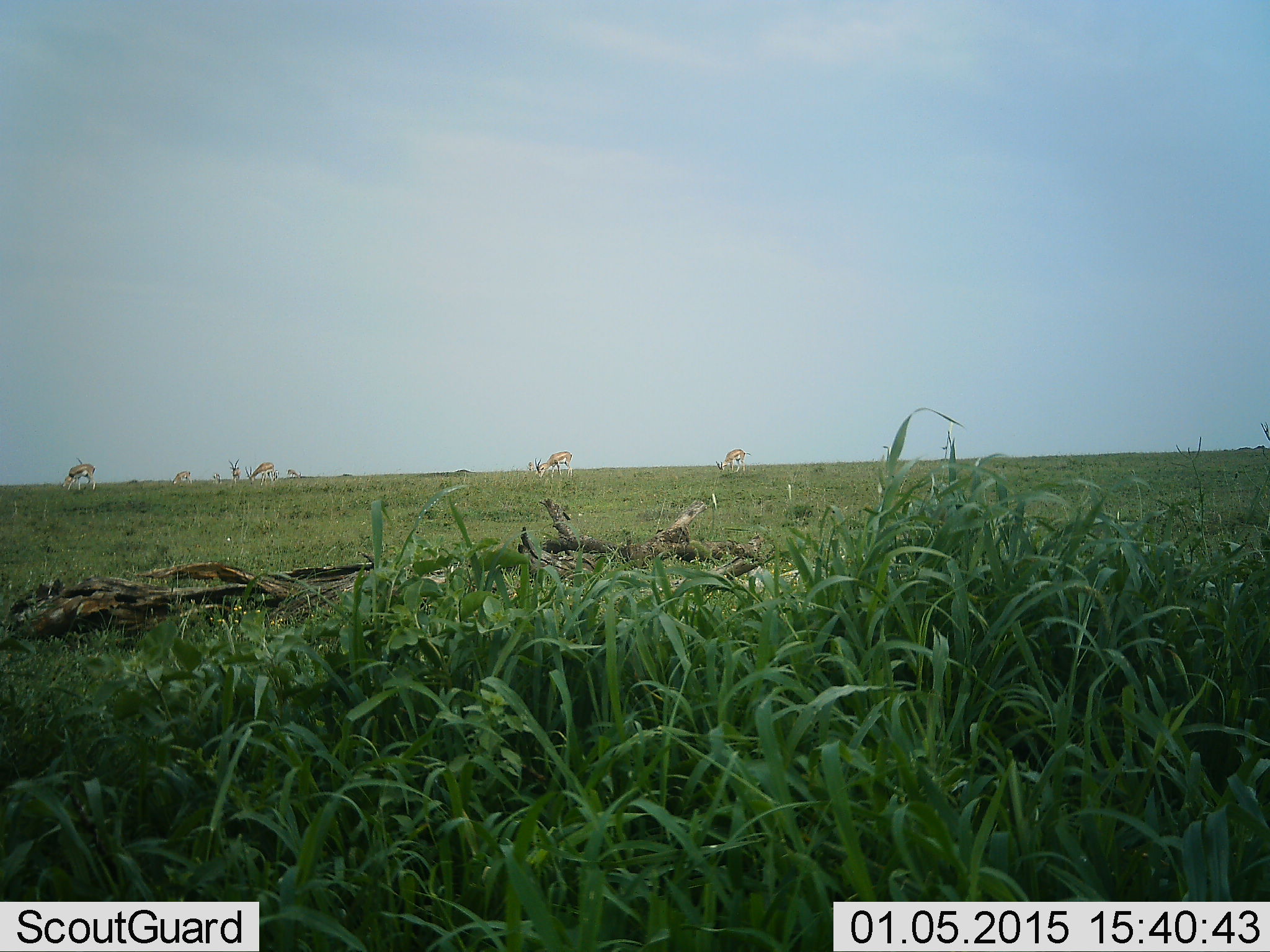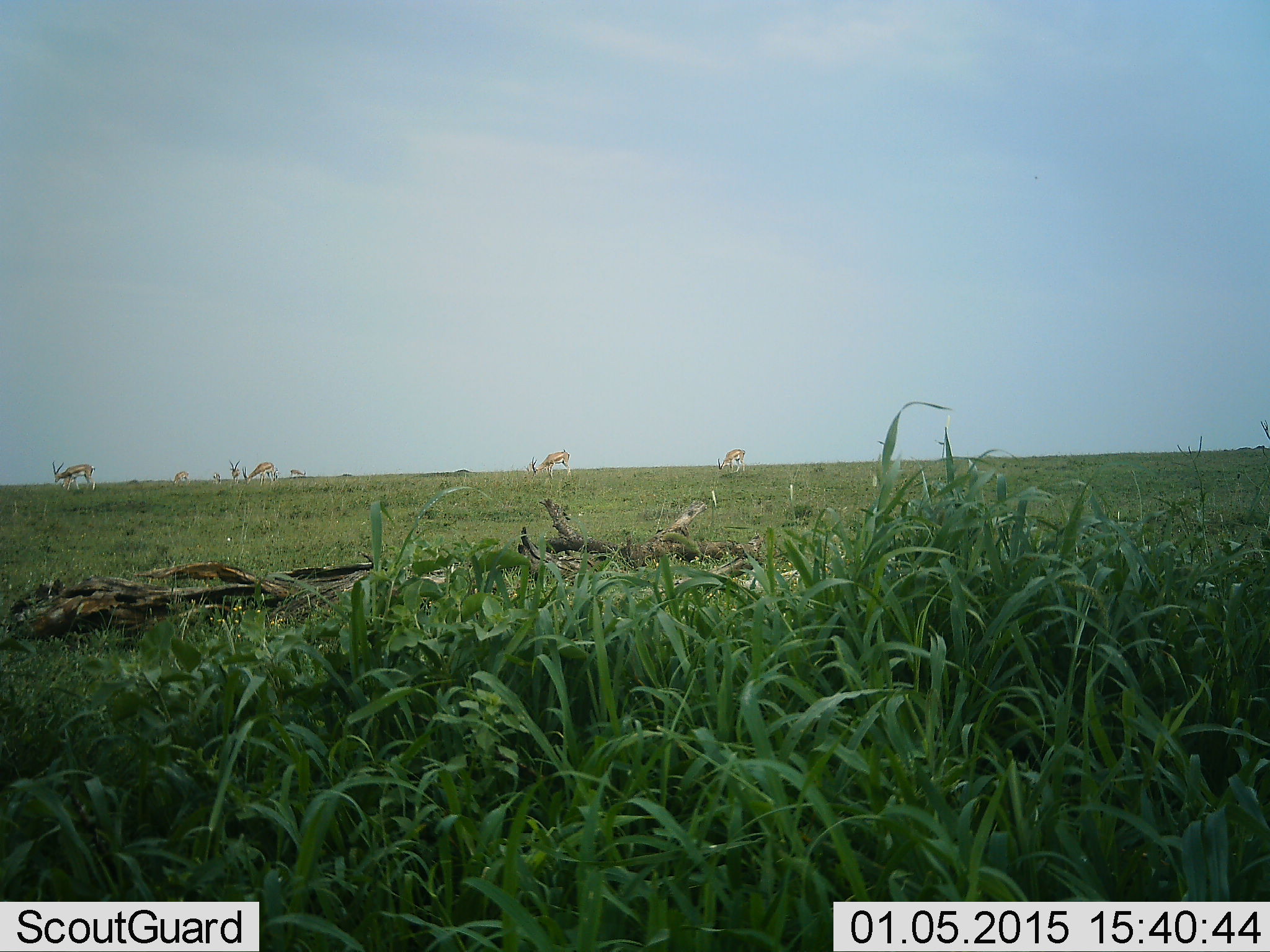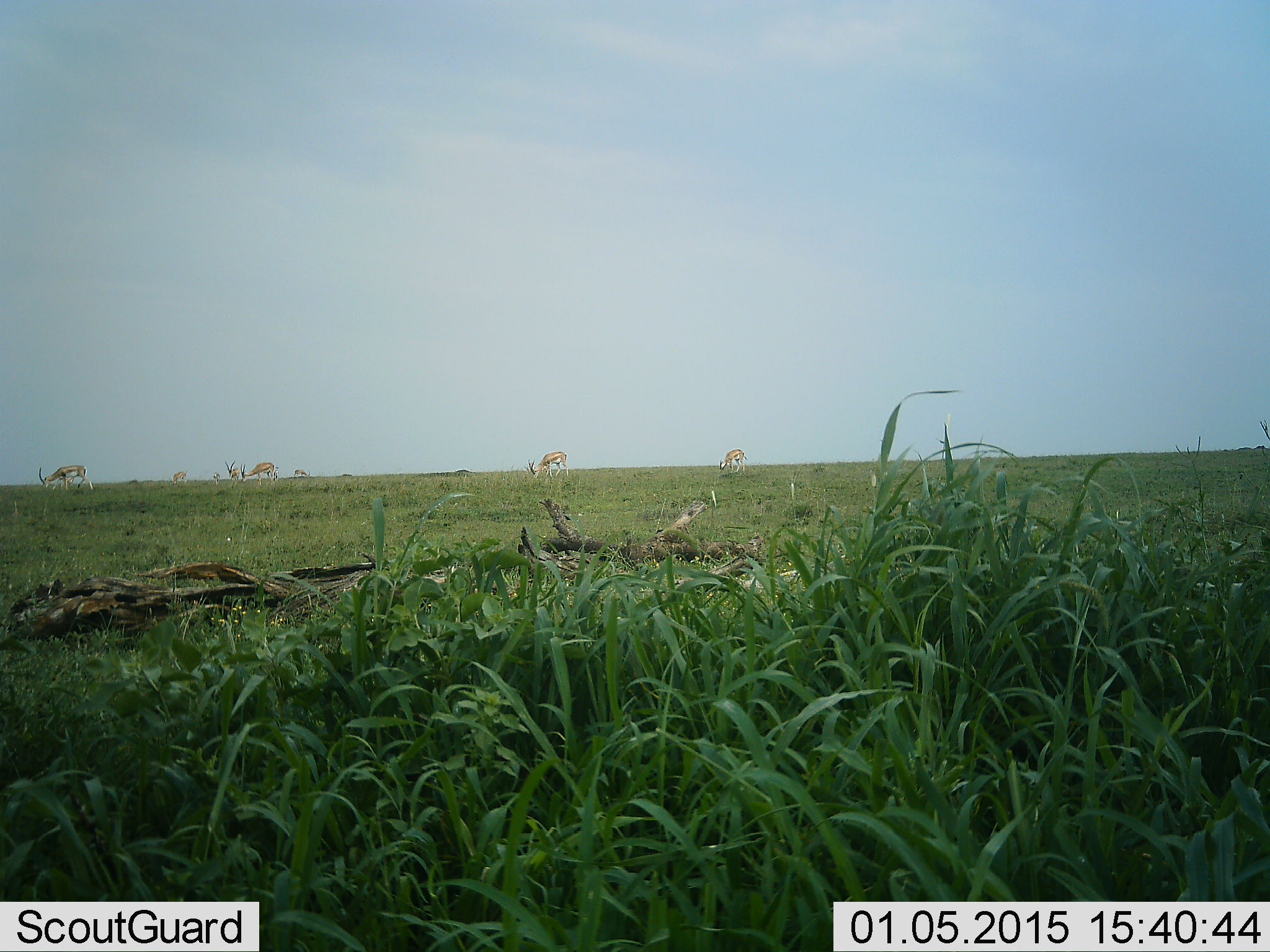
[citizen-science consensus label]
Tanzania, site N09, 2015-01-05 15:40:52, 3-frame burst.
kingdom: Animalia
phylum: Chordata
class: Mammalia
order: Artiodactyla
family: Bovidae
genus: Eudorcas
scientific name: Eudorcas thomsonii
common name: thomson's gazelle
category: gazellethomsons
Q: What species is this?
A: Gazellethomsons (thomson's gazelle) (Eudorcas thomsonii).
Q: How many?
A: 7.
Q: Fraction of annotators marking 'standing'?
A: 30%.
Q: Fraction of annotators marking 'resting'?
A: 0%.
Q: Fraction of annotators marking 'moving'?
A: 20%.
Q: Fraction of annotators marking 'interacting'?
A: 0%.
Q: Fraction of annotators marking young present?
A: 0%.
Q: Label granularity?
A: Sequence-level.